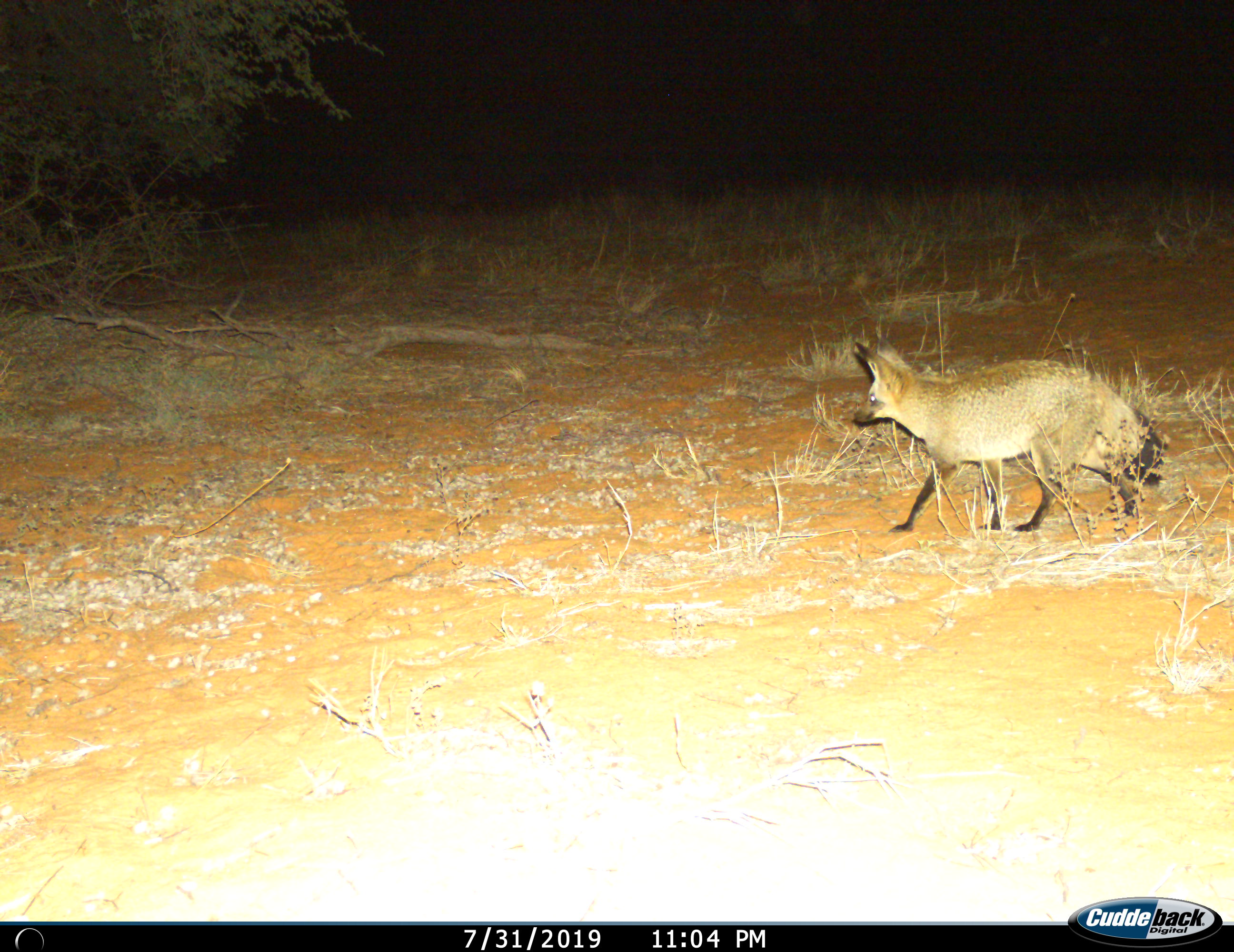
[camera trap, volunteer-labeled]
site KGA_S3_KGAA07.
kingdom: Animalia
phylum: Chordata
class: Mammalia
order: Carnivora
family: Canidae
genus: Otocyon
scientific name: Otocyon megalotis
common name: bat-eared fox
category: foxbateared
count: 1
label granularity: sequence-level